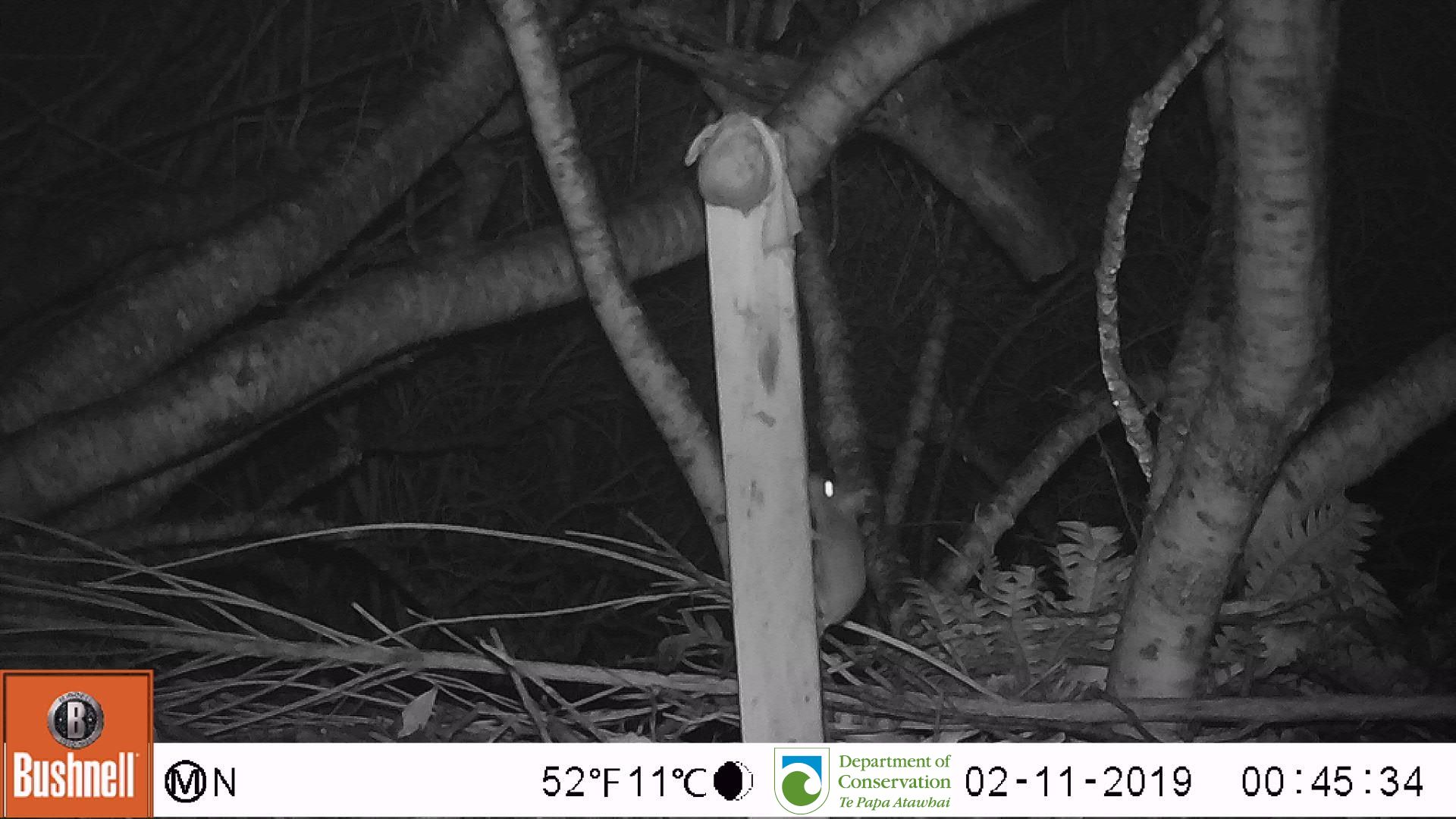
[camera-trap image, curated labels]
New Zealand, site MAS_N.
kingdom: Animalia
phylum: Chordata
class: Mammalia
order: Rodentia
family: Muridae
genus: Mus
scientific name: Mus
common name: mouse